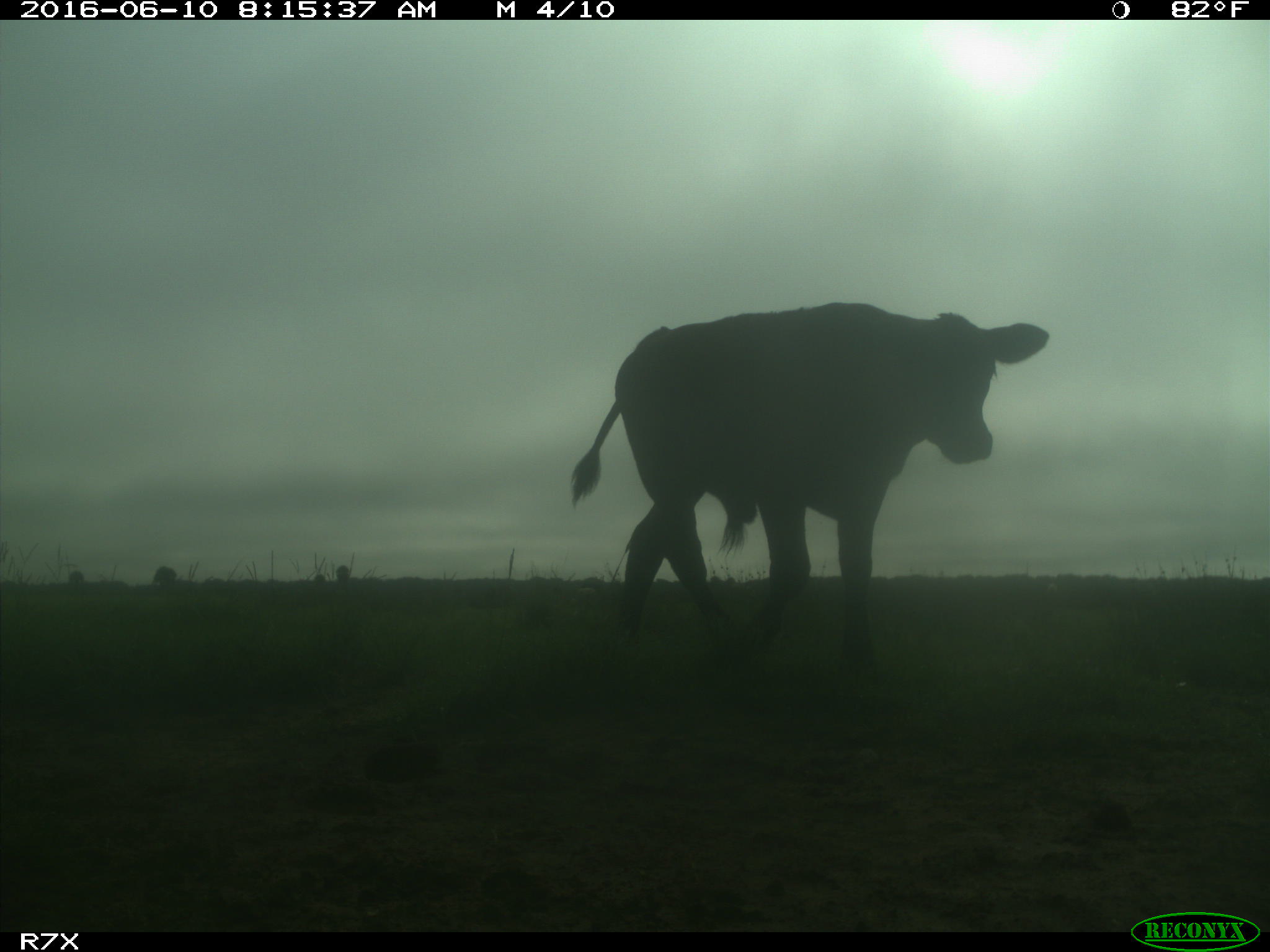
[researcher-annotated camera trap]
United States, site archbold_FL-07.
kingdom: Animalia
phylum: Chordata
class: Mammalia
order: Artiodactyla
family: Bovidae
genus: Bos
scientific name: Bos taurus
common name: domestic cow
Bos taurus (domestic cow).